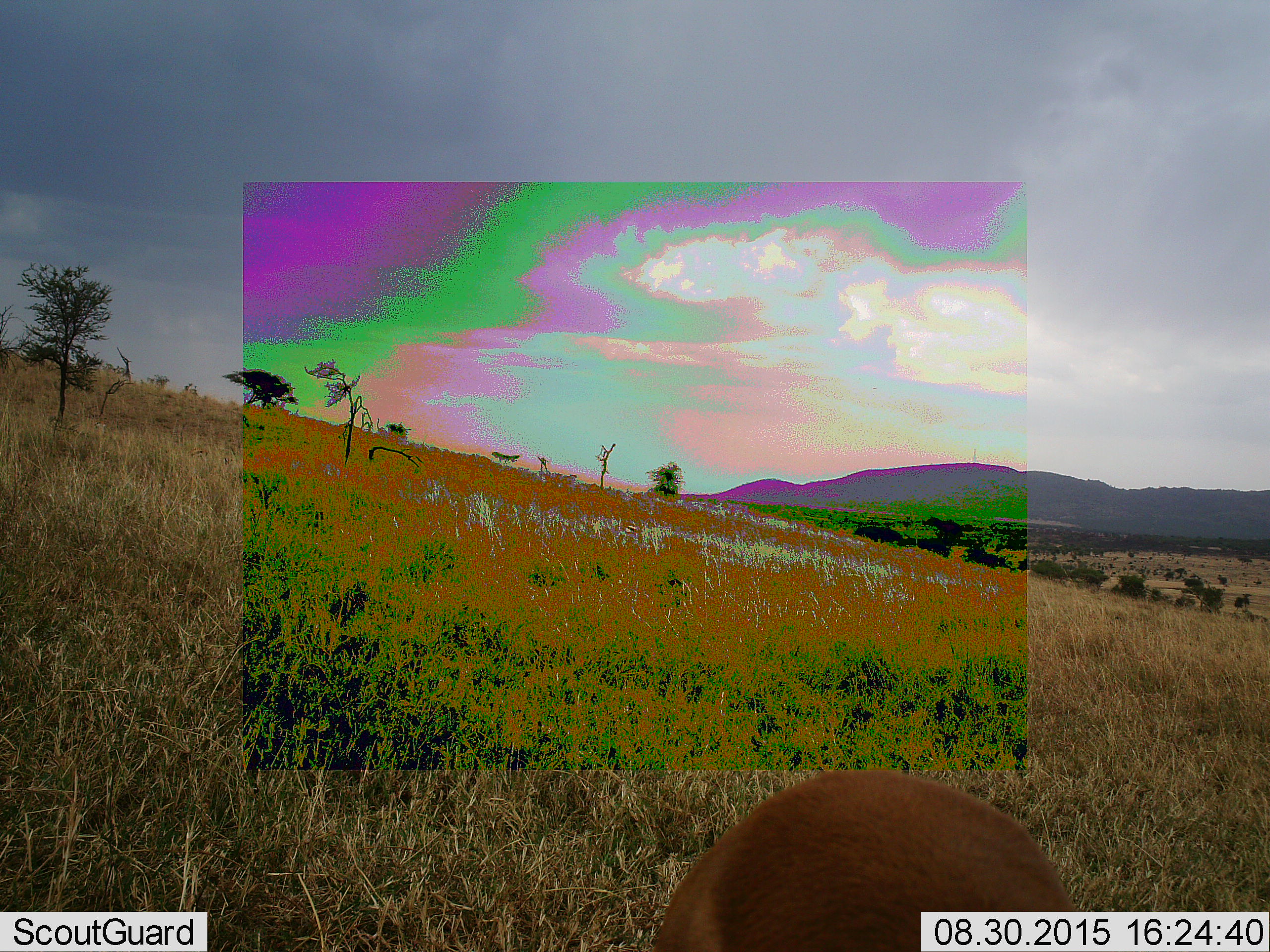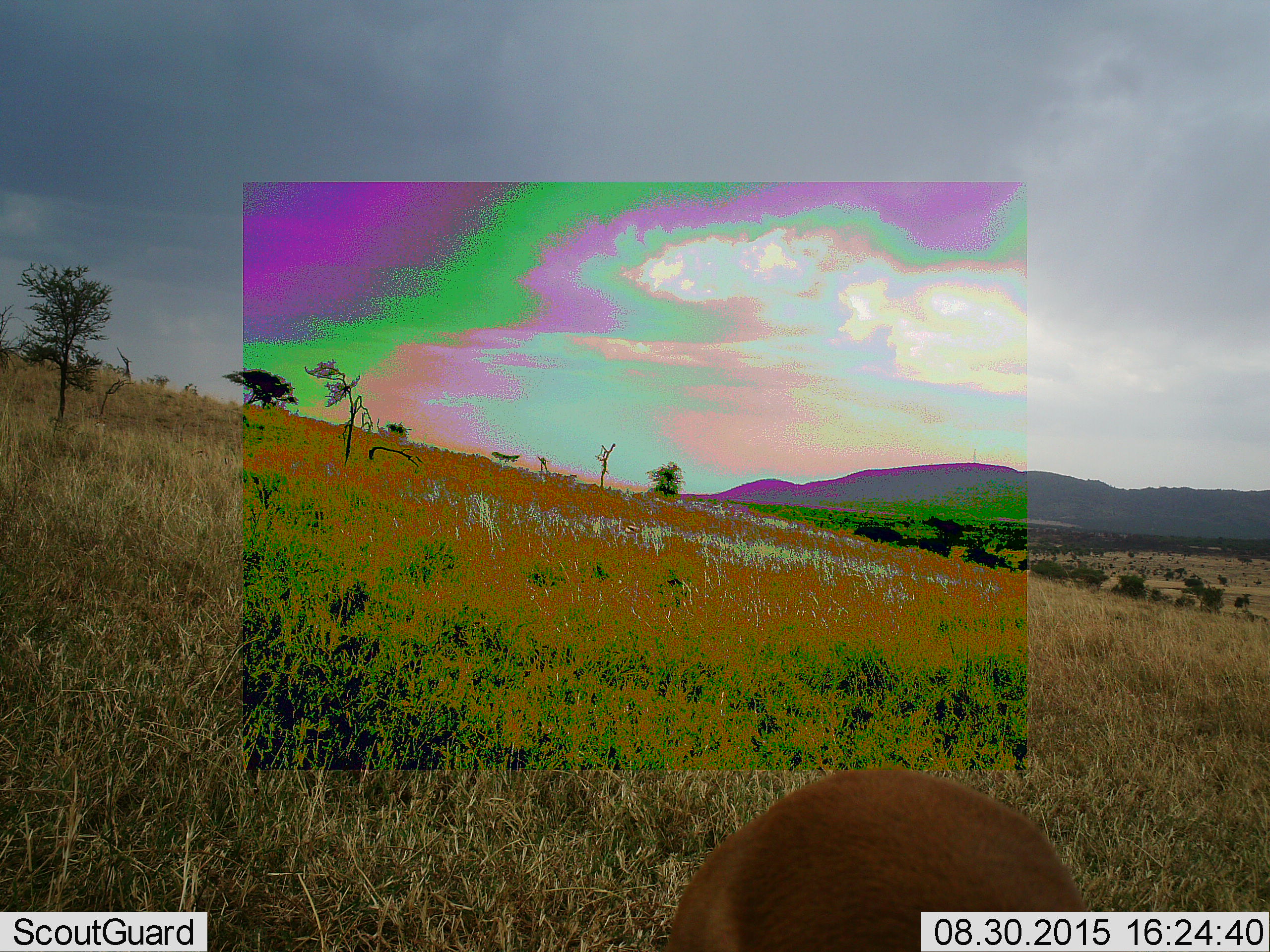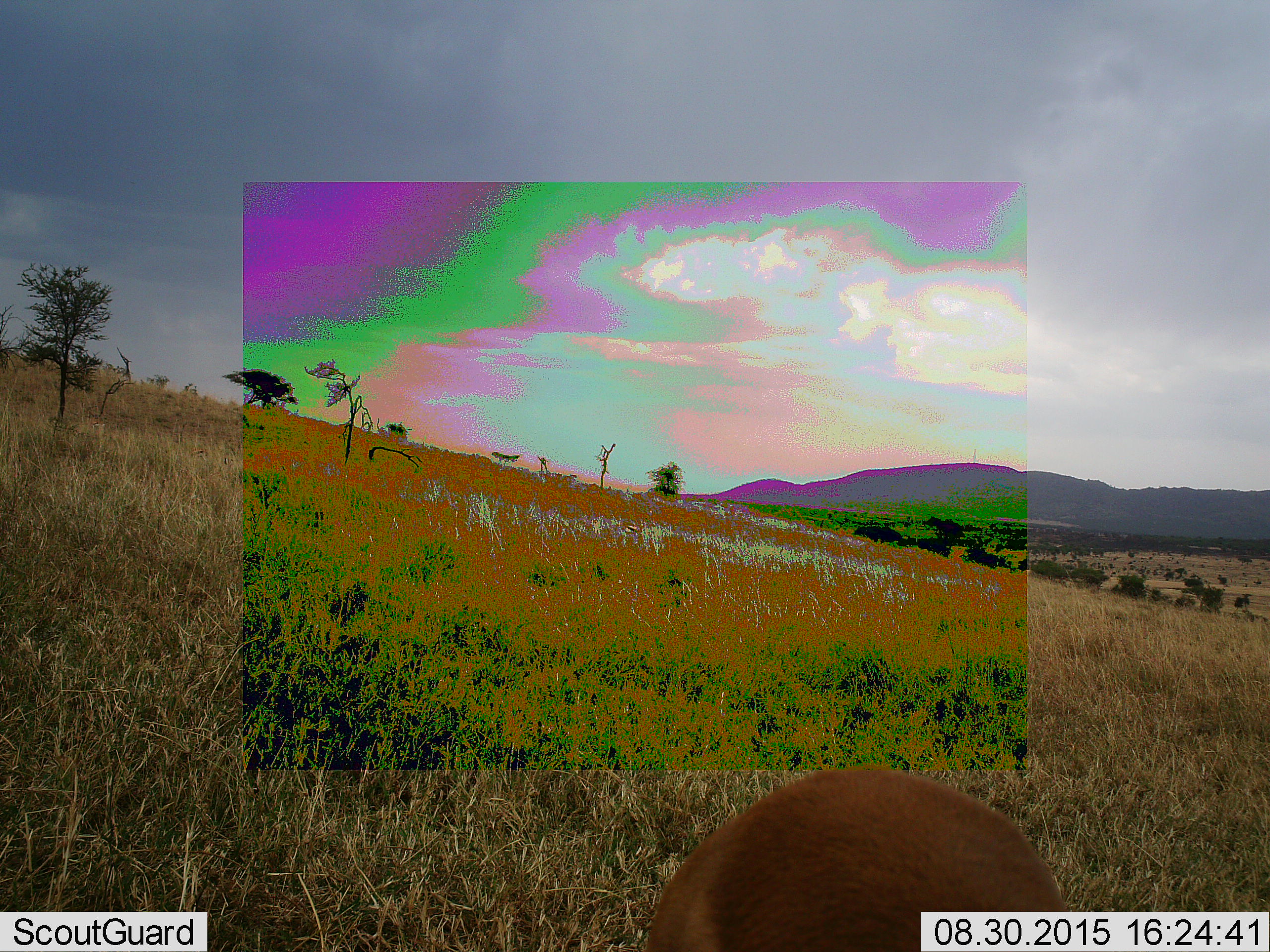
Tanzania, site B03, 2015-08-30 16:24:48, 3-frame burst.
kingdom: Animalia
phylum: Chordata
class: Mammalia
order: Artiodactyla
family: Bovidae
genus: Eudorcas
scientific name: Eudorcas thomsonii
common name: thomson's gazelle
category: gazellethomsons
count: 1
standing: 83%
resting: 0%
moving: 0%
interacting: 0%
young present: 0%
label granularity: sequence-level